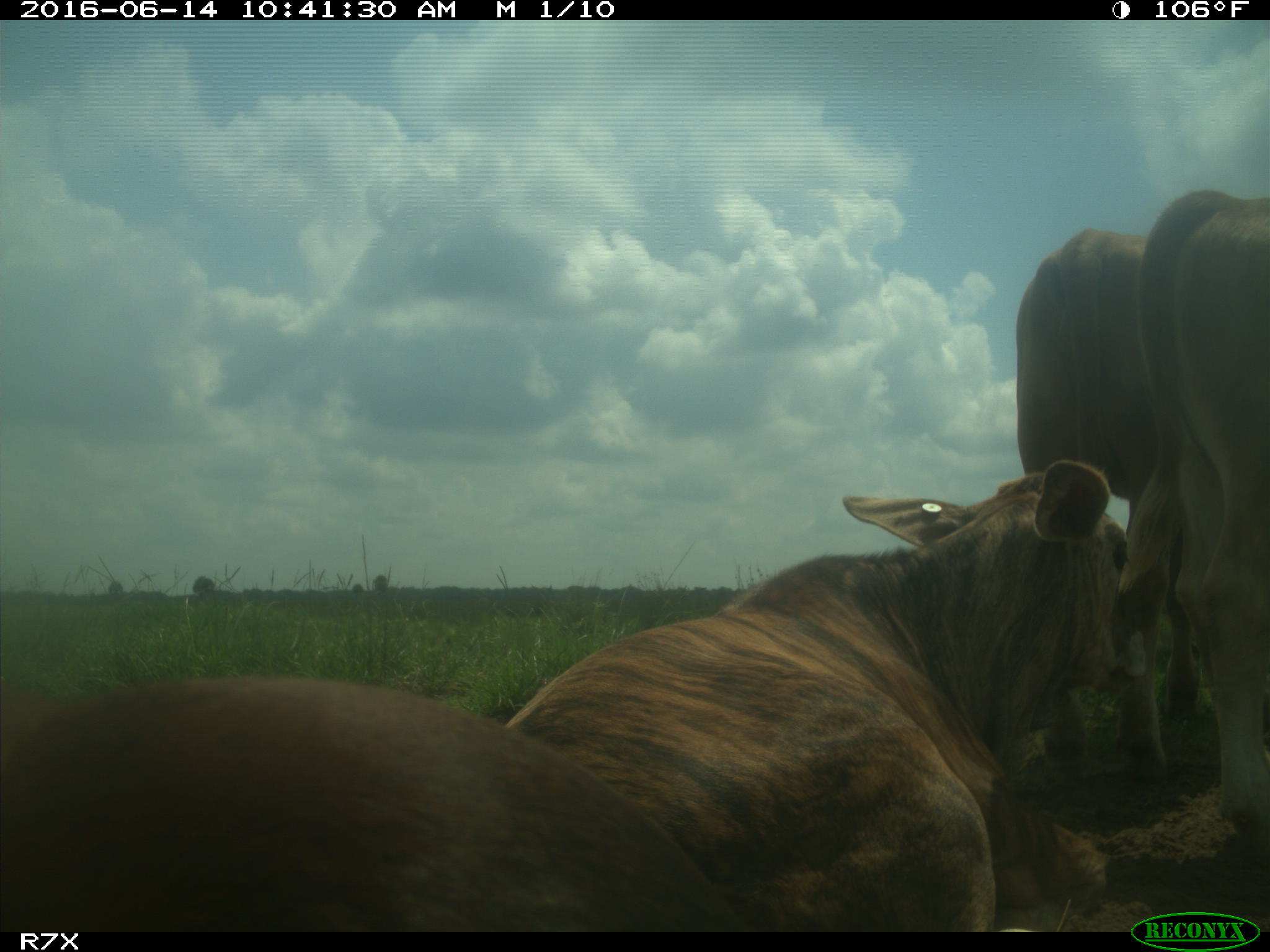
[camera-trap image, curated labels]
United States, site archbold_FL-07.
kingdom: Animalia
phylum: Chordata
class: Mammalia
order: Artiodactyla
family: Bovidae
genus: Bos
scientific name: Bos taurus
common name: domestic cow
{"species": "Bos taurus (domestic cow)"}